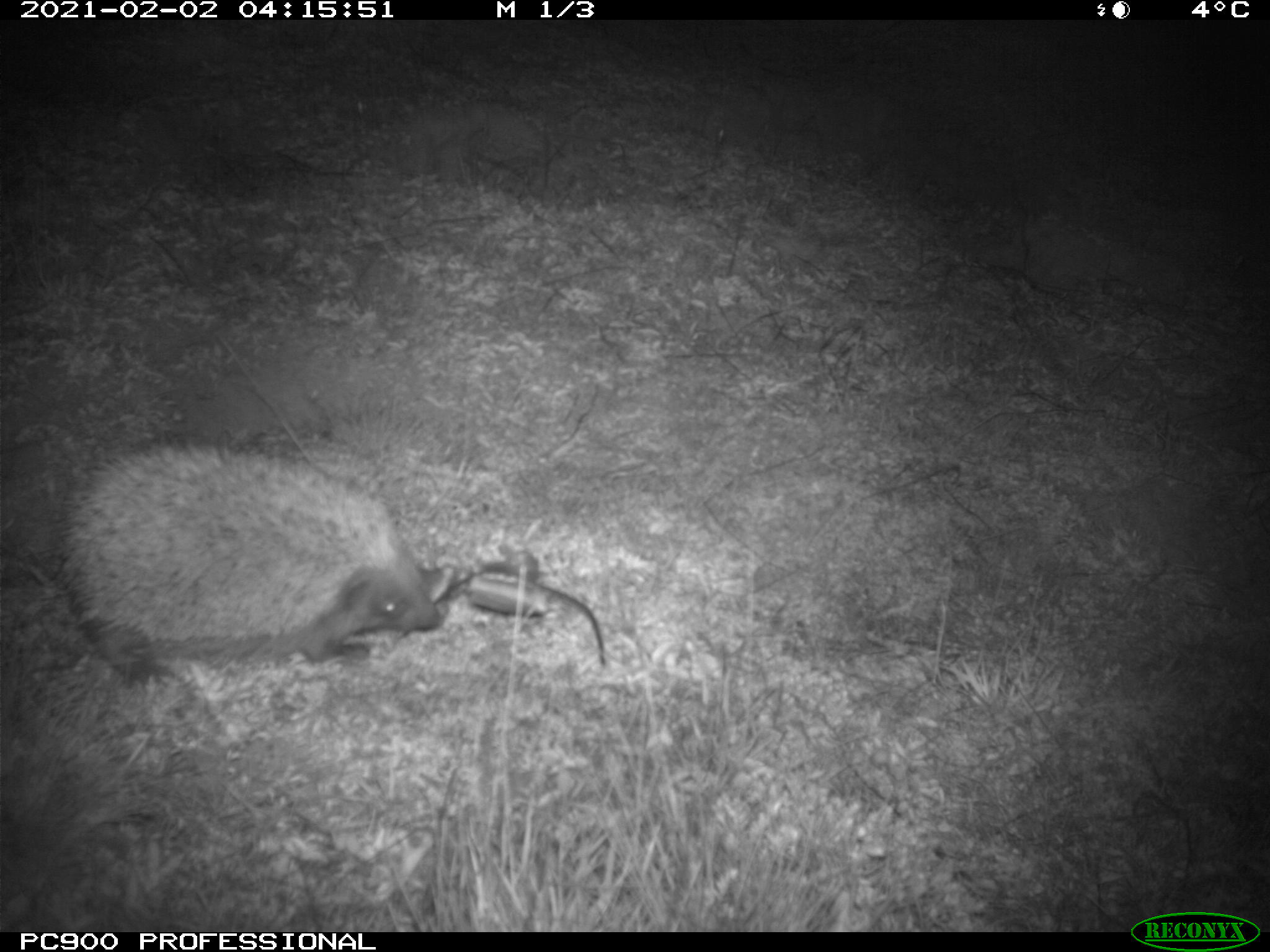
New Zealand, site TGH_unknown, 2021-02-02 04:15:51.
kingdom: Animalia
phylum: Chordata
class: Mammalia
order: Eulipotyphla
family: Erinaceidae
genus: Erinaceus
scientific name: Erinaceus europaeus europaeus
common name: european hedgehog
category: hedgehog